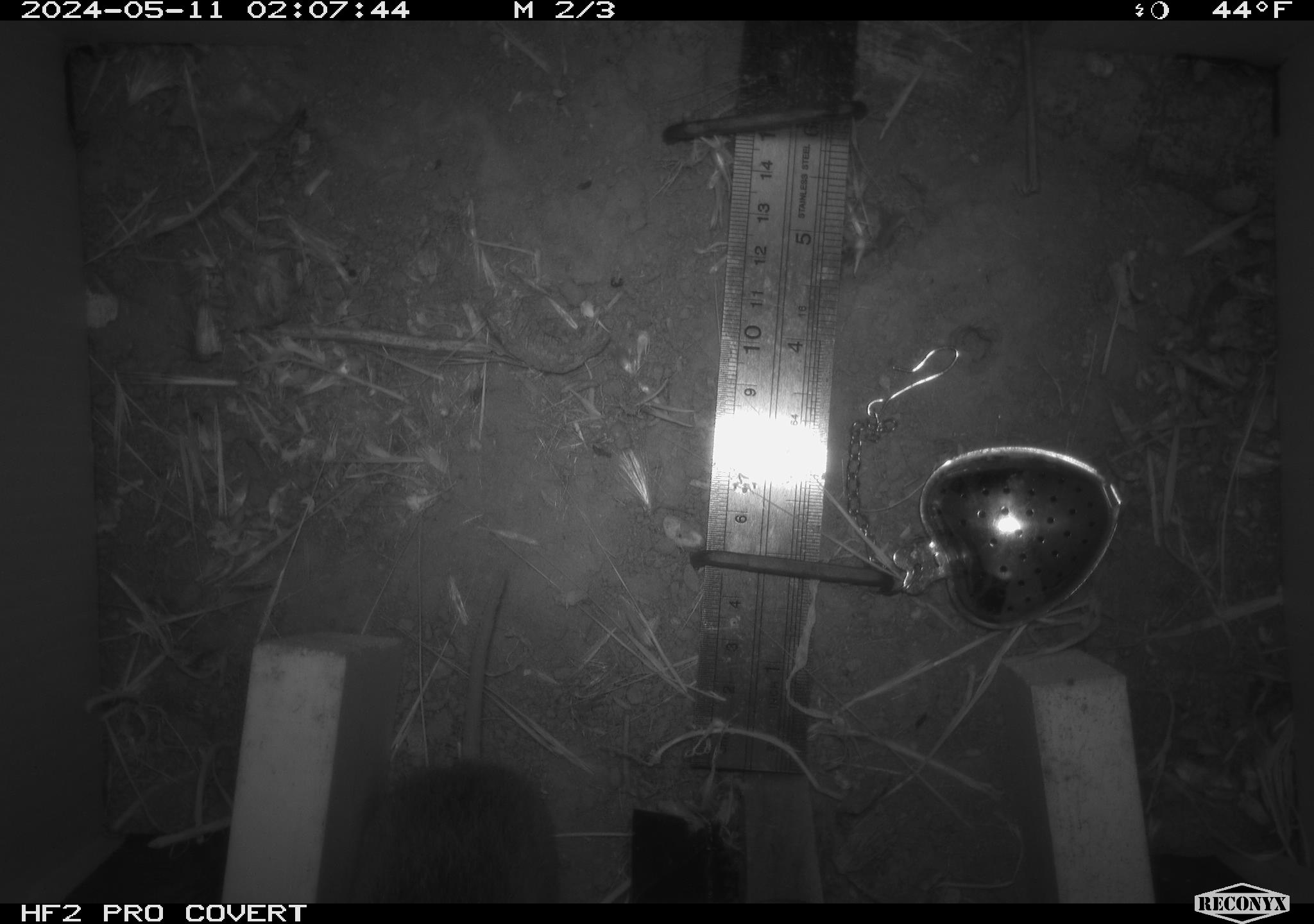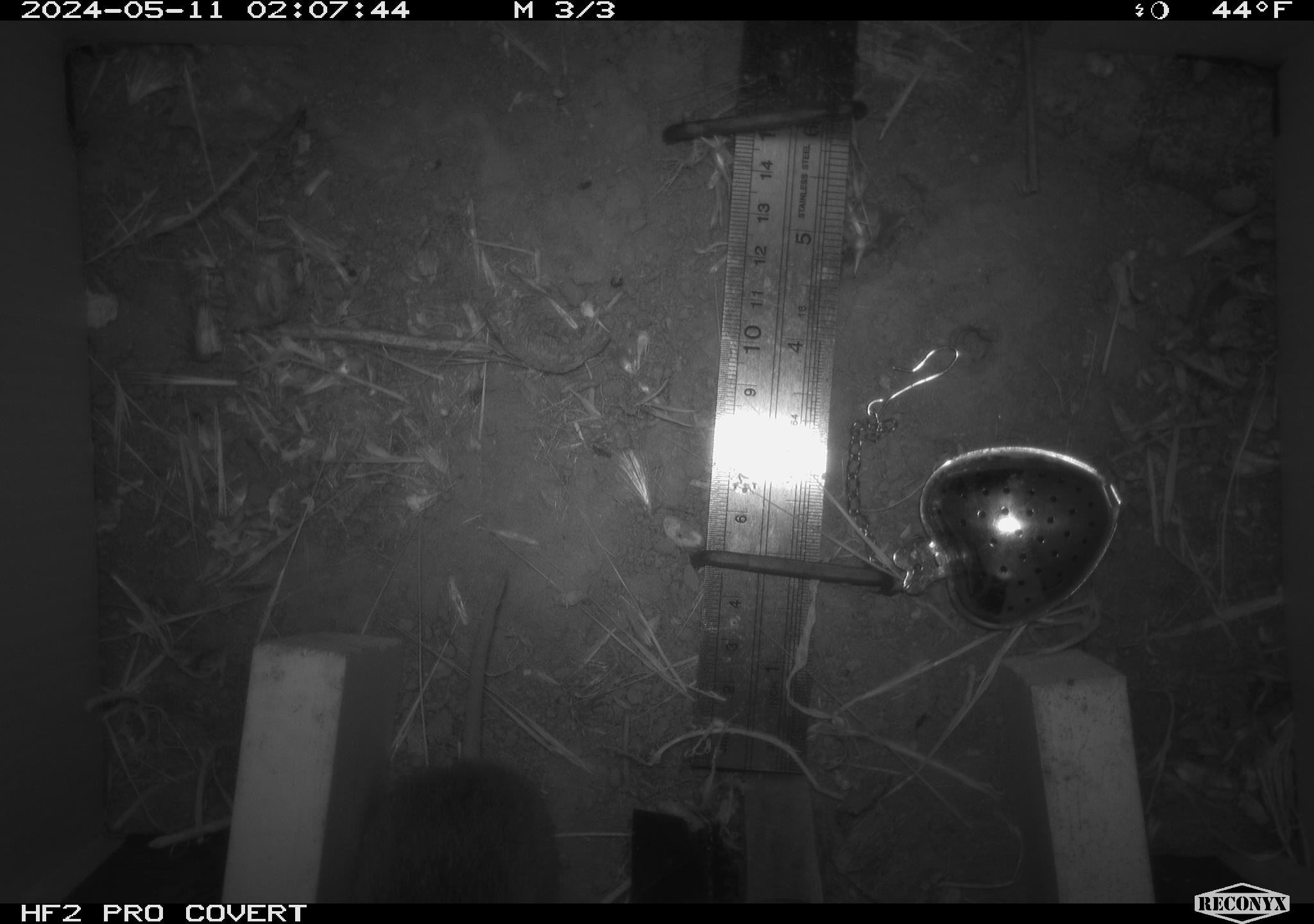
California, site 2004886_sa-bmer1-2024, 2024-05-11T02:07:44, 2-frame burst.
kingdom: Animalia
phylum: Chordata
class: Mammalia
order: Rodentia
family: Cricetidae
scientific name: Arvicolinae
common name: voles, lemmings, and muskrats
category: arvicolinae subfamily